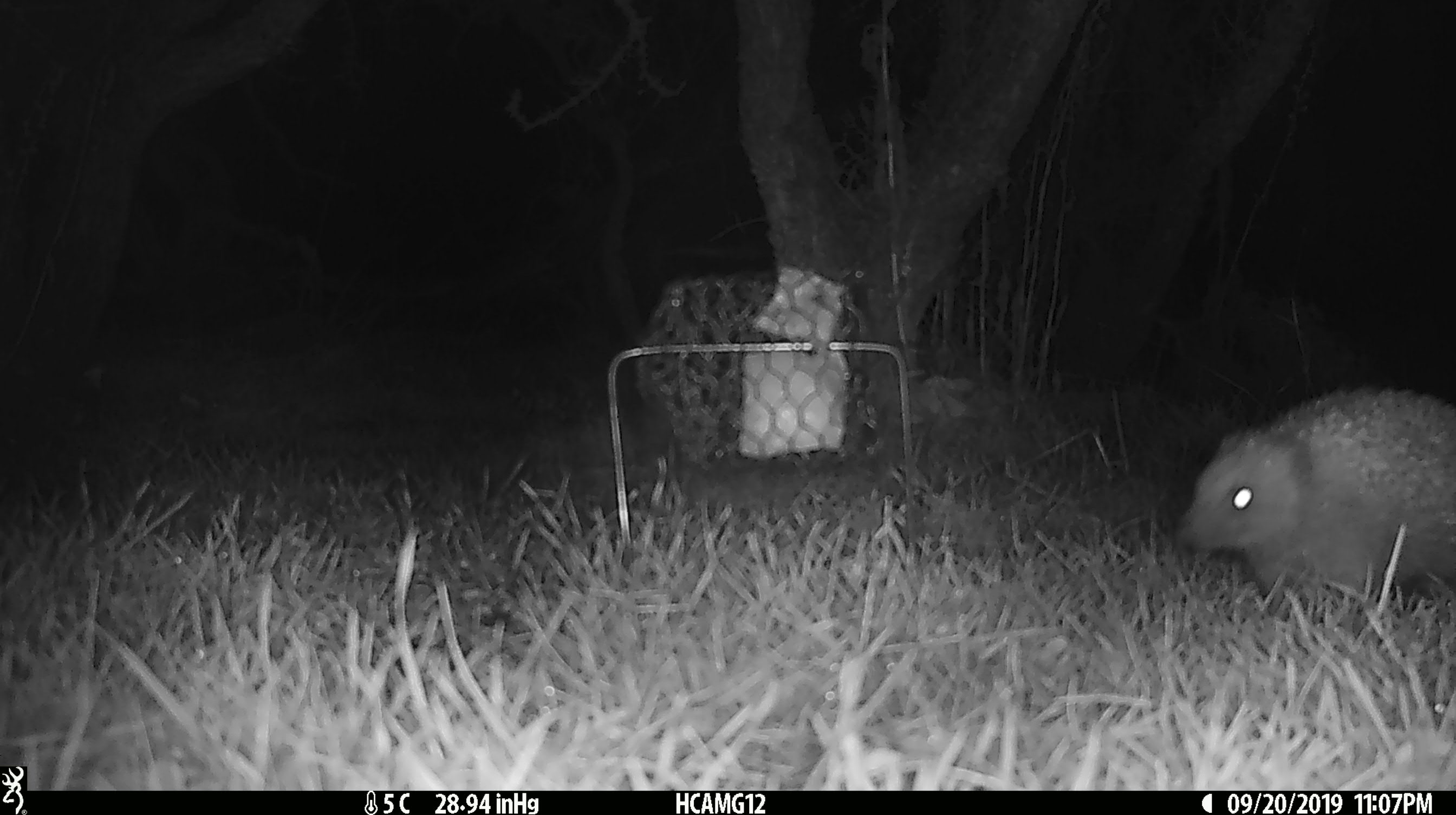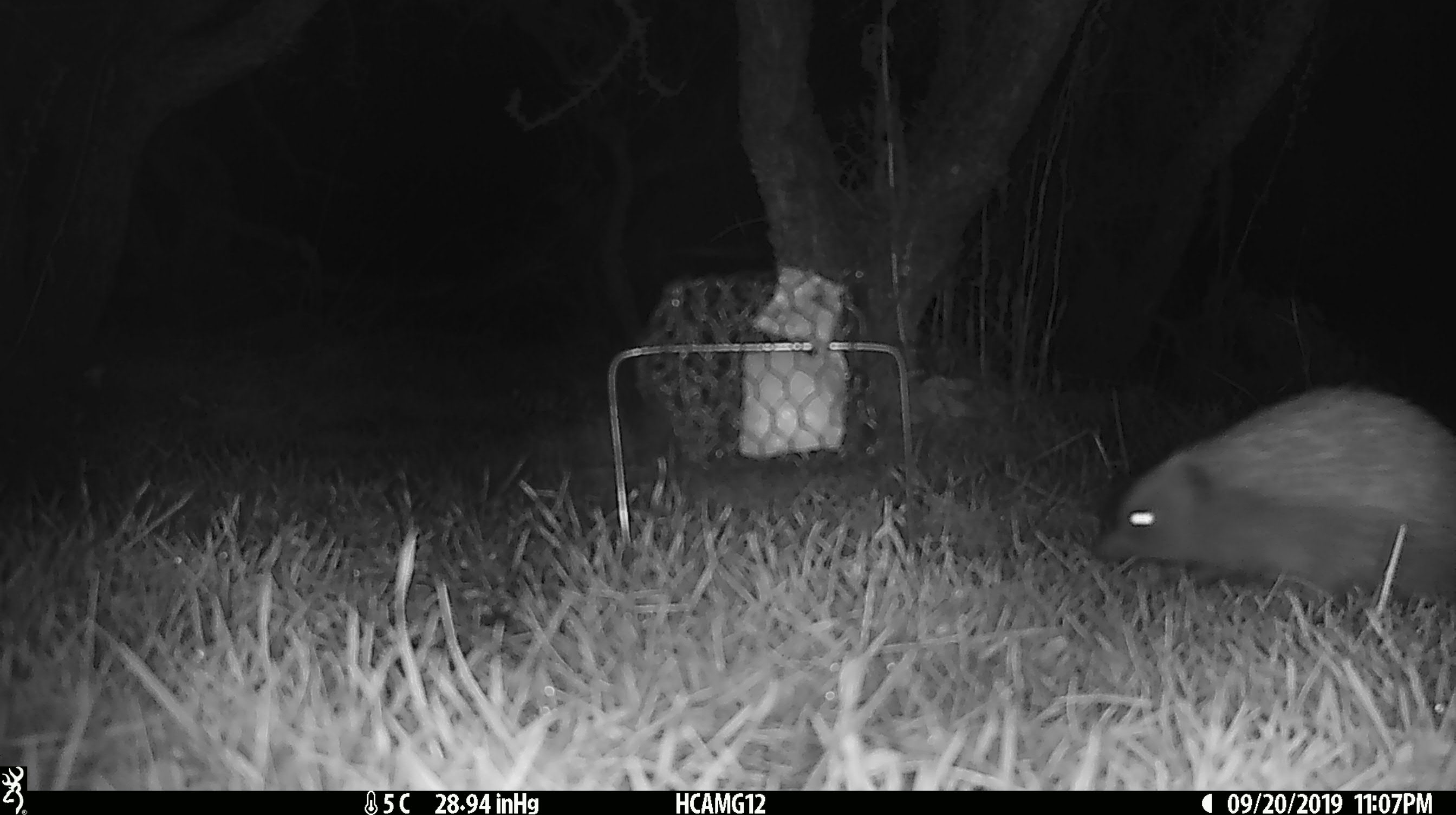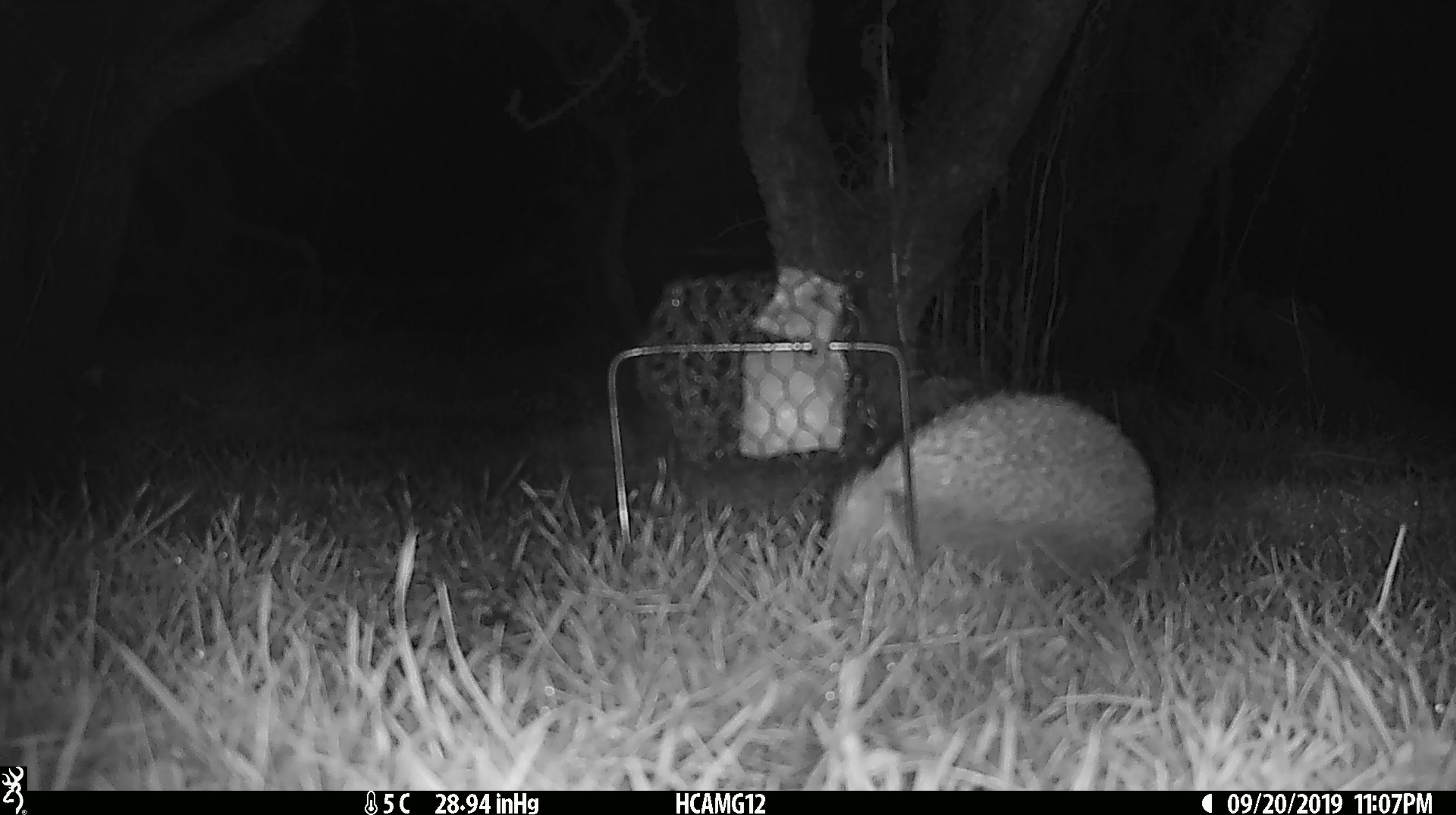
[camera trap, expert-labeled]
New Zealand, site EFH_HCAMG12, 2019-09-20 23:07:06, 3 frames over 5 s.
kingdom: Animalia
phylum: Chordata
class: Mammalia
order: Eulipotyphla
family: Erinaceidae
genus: Erinaceus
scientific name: Erinaceus europaeus europaeus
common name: european hedgehog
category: hedgehog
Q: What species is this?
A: Hedgehog (european hedgehog) (Erinaceus europaeus europaeus).